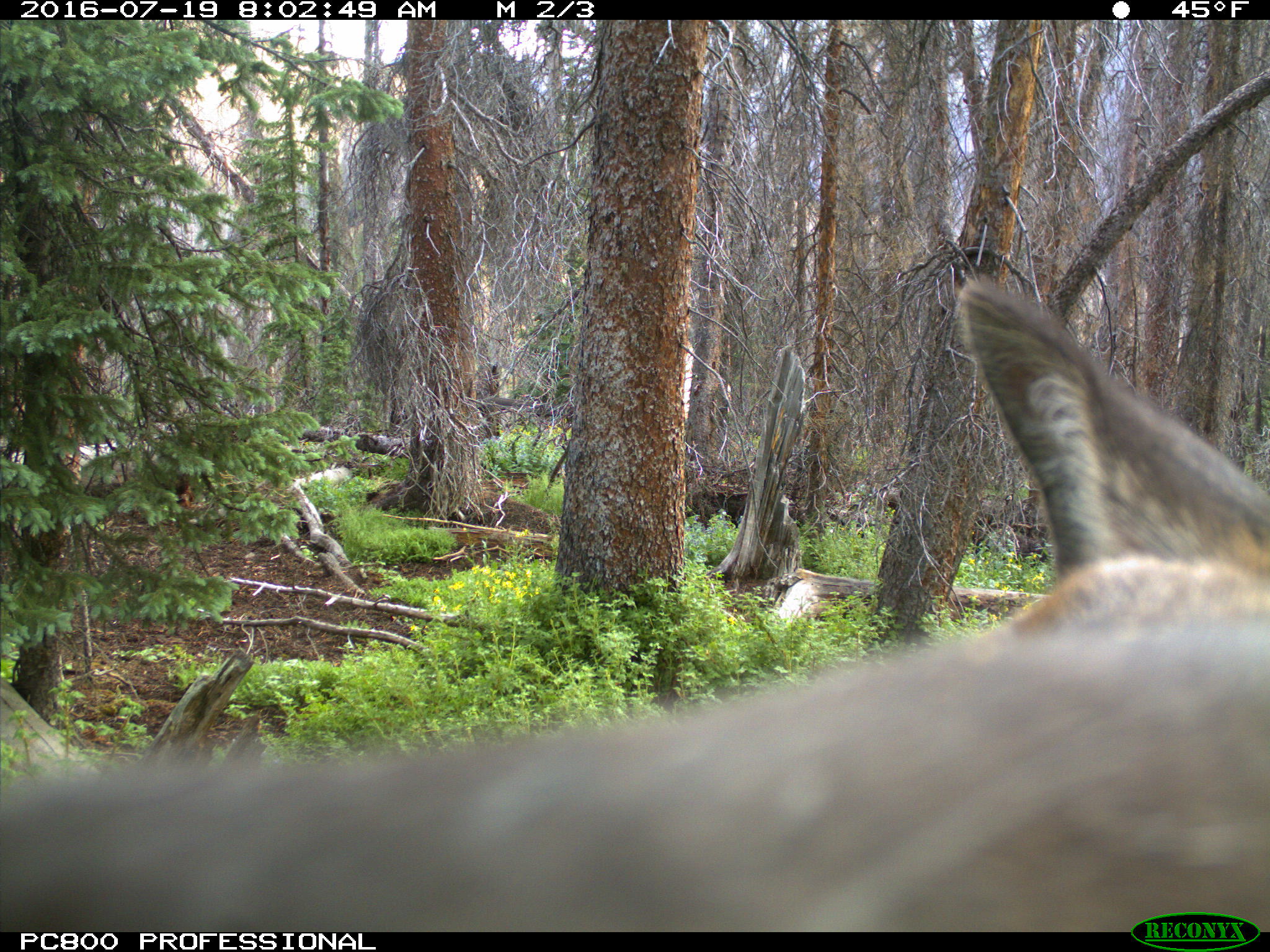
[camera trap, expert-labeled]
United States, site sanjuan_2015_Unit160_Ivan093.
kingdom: Animalia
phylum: Chordata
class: Mammalia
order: Artiodactyla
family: Cervidae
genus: Cervus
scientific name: Cervus elaphus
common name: red deer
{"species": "Cervus elaphus (red deer)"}